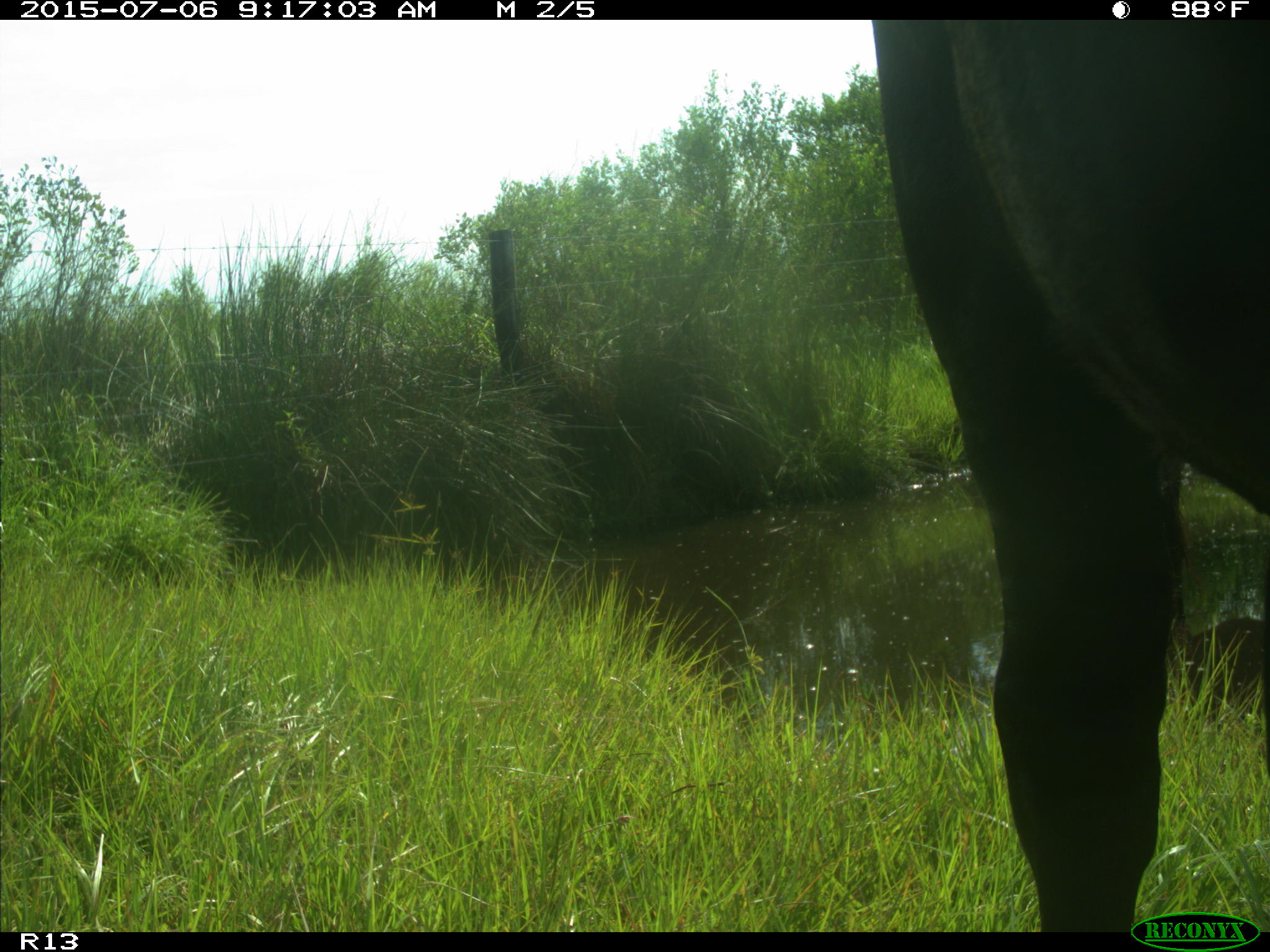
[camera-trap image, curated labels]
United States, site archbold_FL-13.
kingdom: Animalia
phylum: Chordata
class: Mammalia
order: Artiodactyla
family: Bovidae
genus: Bos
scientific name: Bos taurus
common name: domestic cow